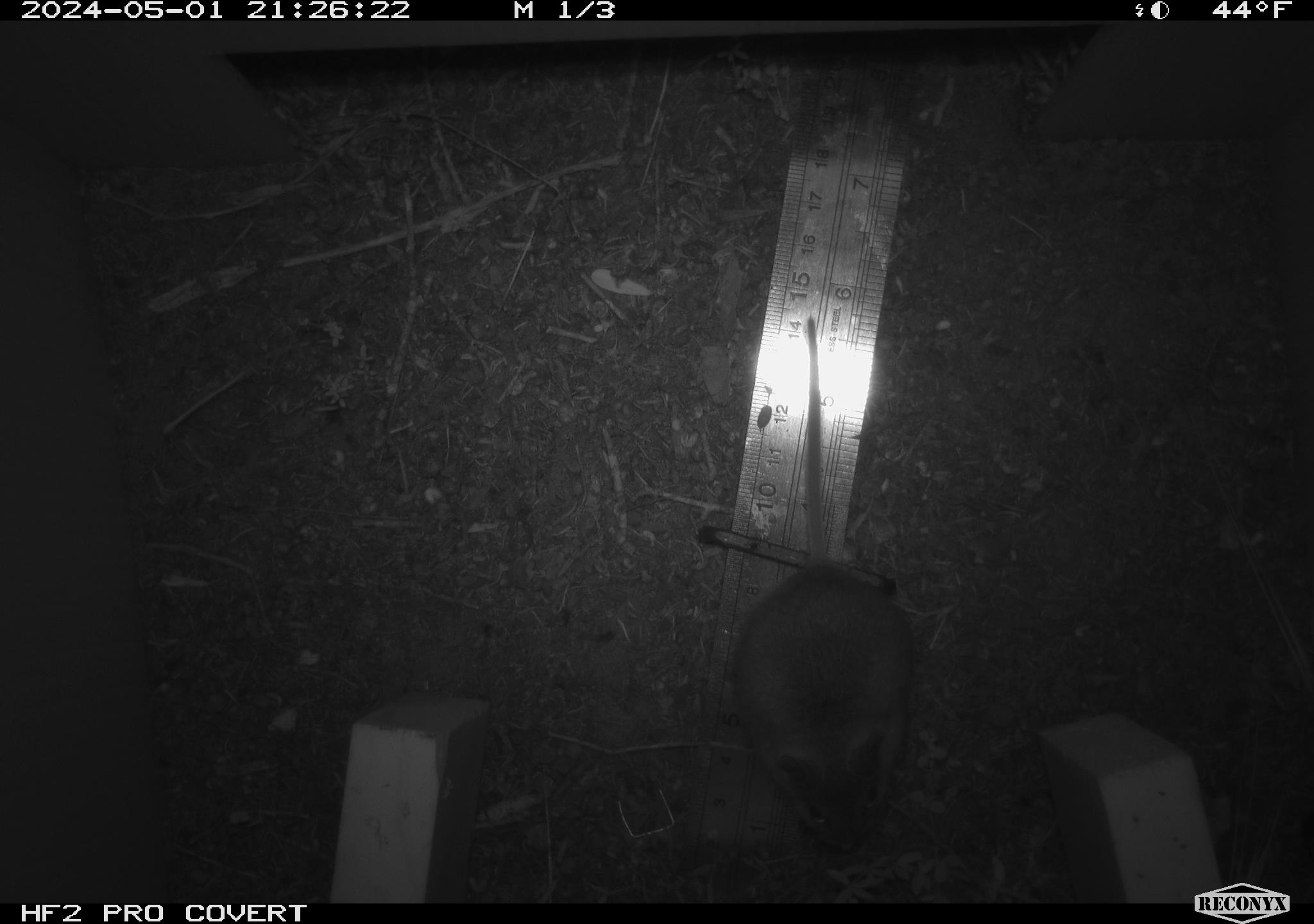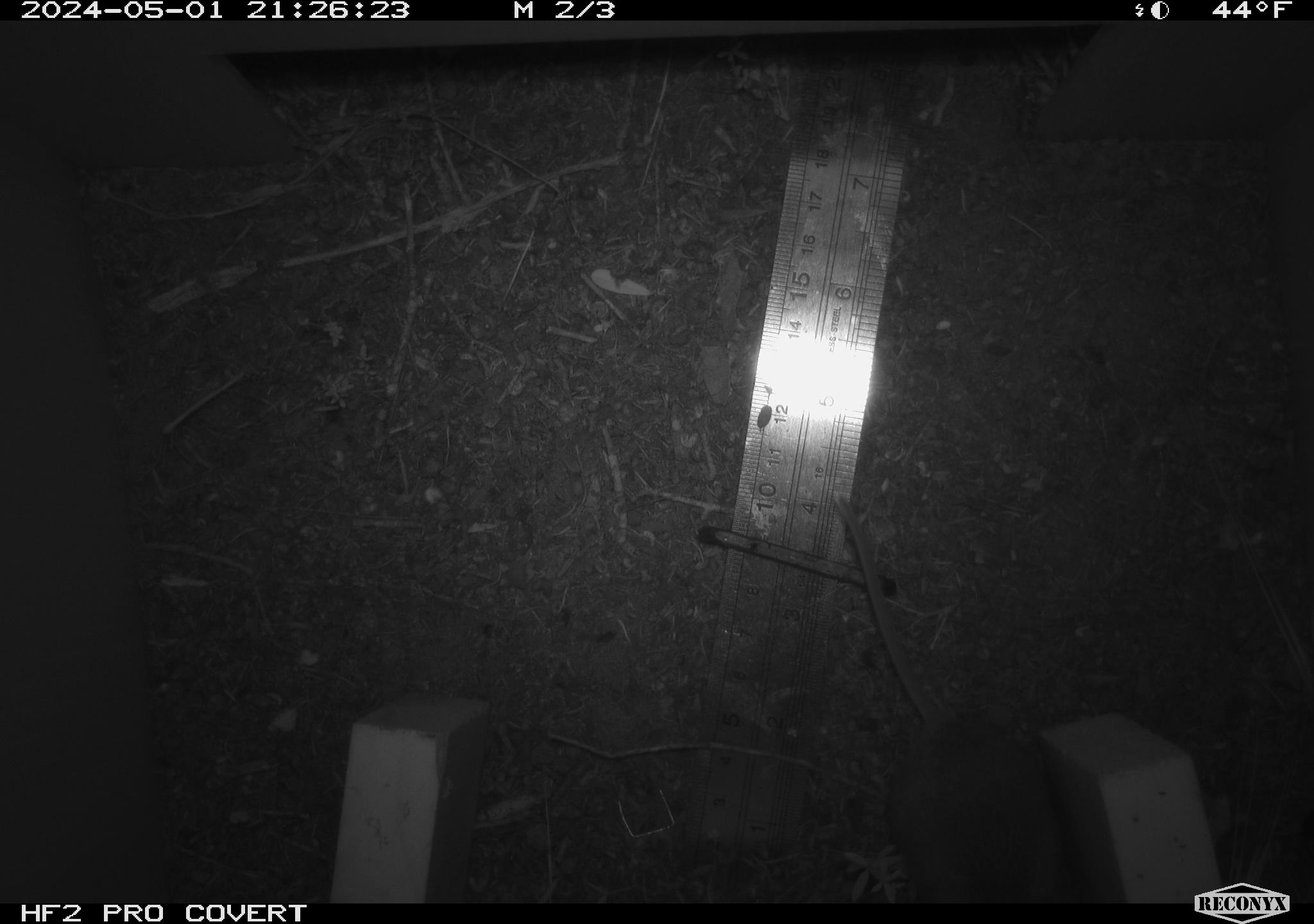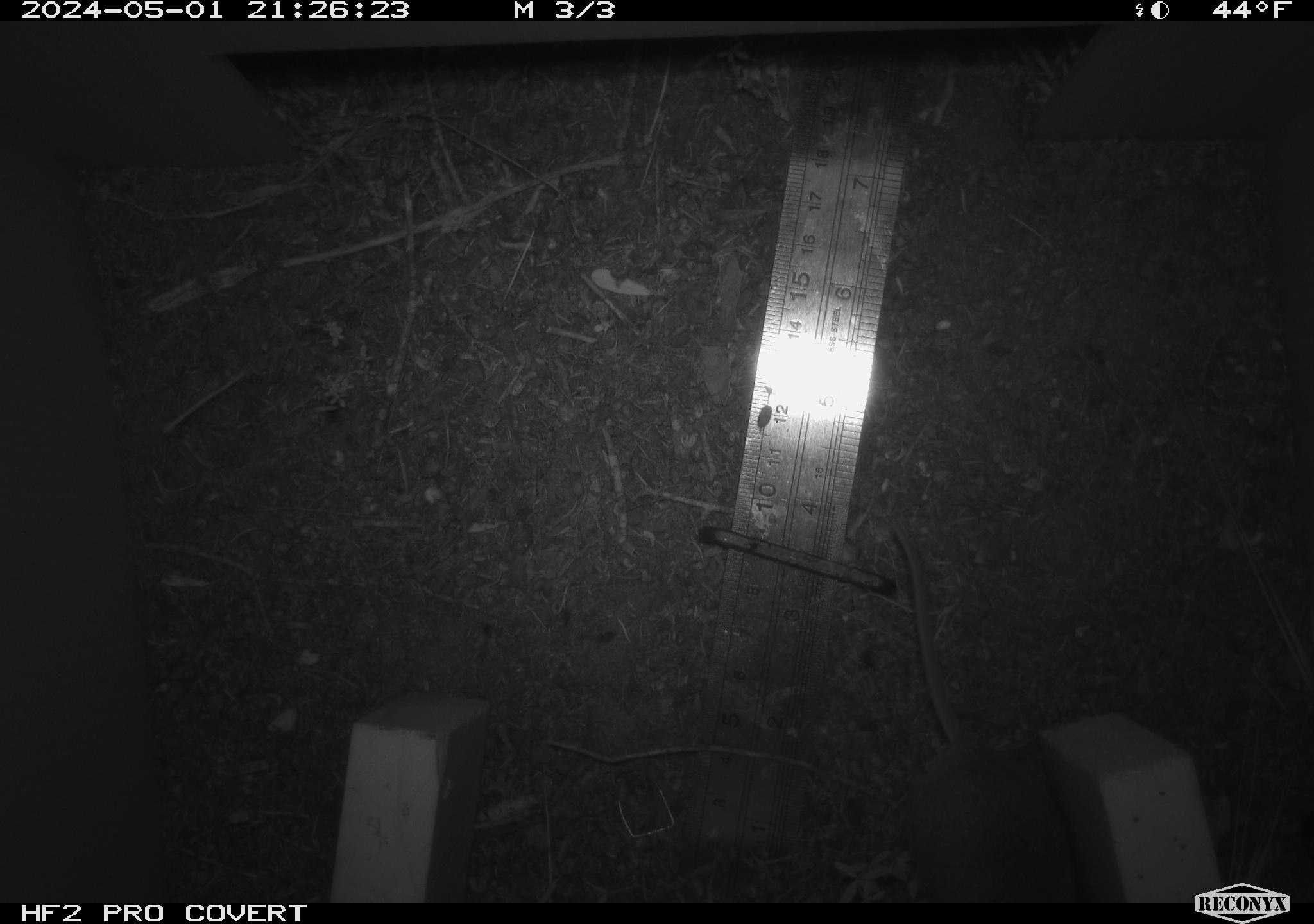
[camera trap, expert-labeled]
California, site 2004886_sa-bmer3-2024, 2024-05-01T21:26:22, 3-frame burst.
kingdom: Animalia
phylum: Chordata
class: Mammalia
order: Rodentia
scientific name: Rodentia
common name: mouse species